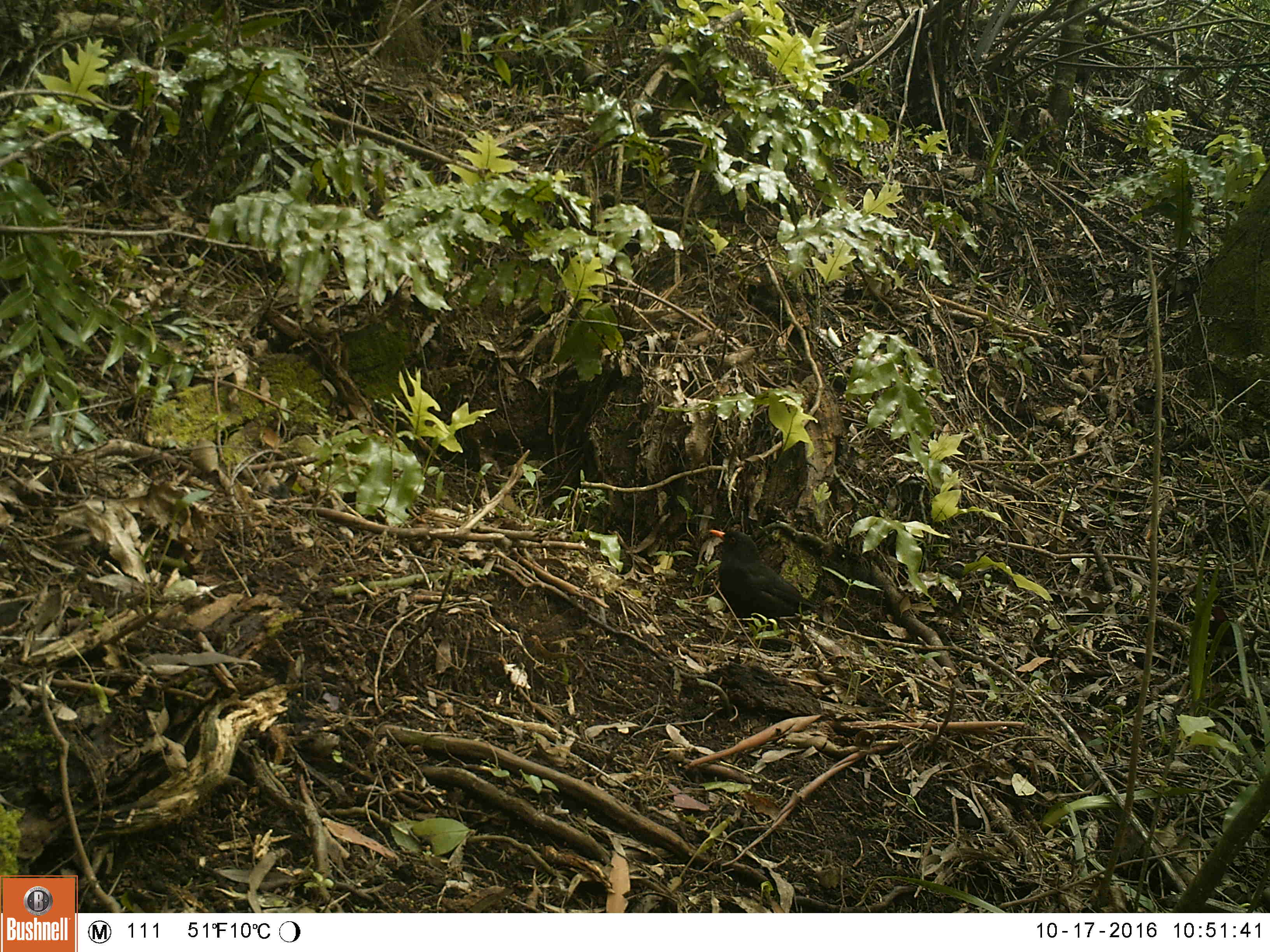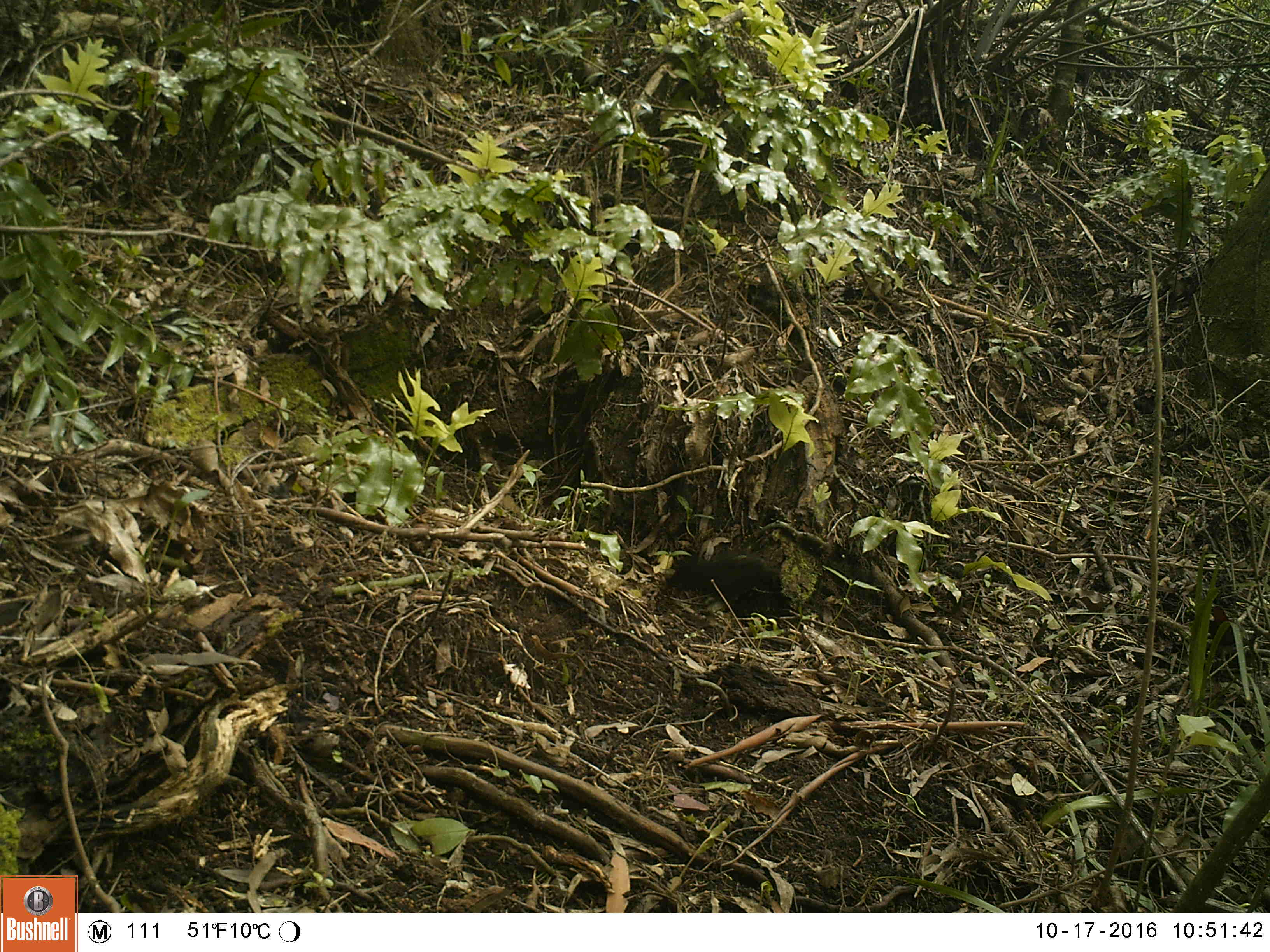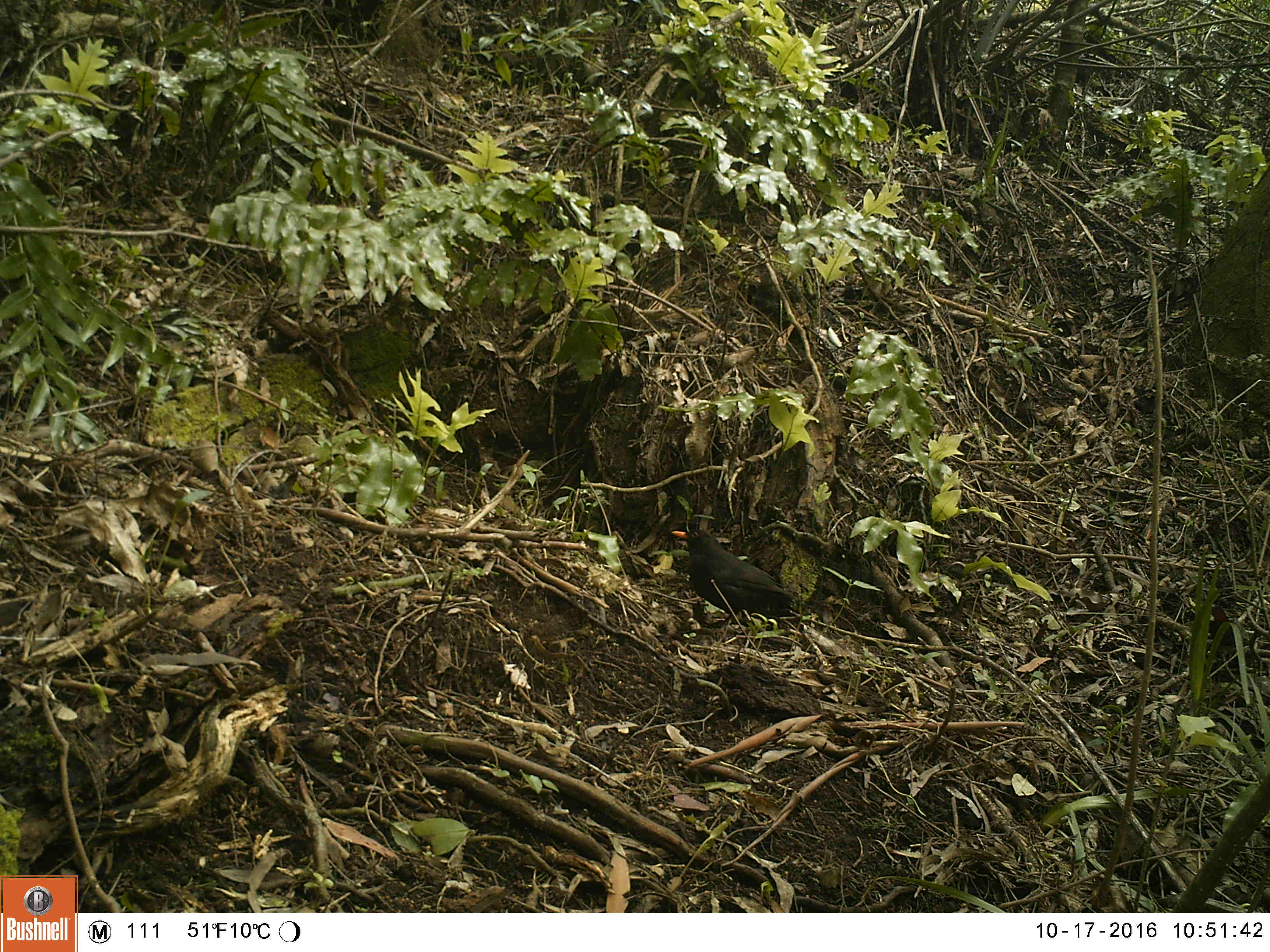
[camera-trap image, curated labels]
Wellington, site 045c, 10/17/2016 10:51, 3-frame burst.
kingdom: Animalia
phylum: Chordata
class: Aves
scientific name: Aves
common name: bird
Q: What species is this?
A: Bird (Aves).